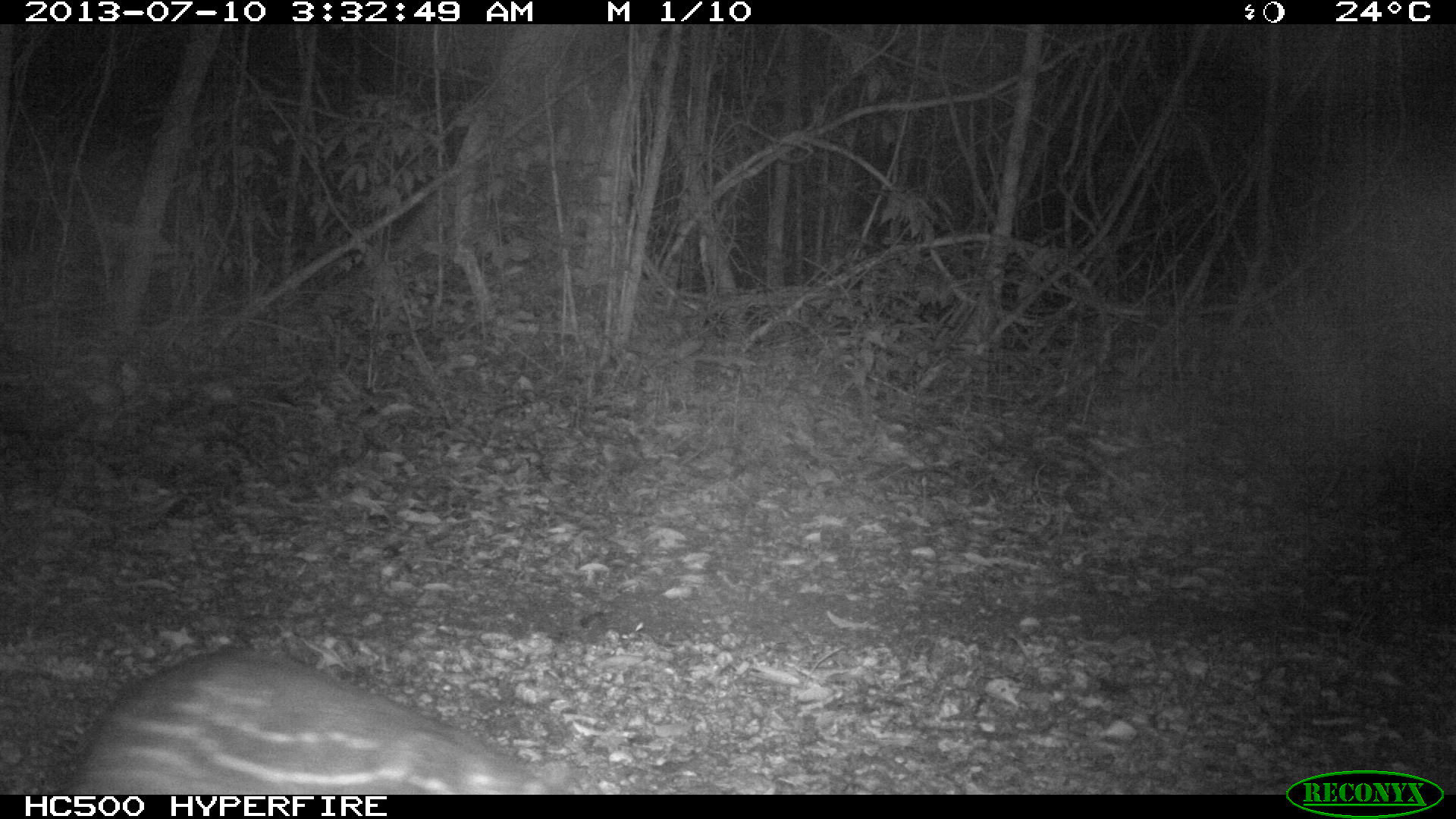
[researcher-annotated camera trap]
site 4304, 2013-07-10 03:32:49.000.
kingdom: Animalia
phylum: Chordata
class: Mammalia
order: Rodentia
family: Cuniculidae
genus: Cuniculus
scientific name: Cuniculus paca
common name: spotted paca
Cuniculus paca (spotted paca), count 1.